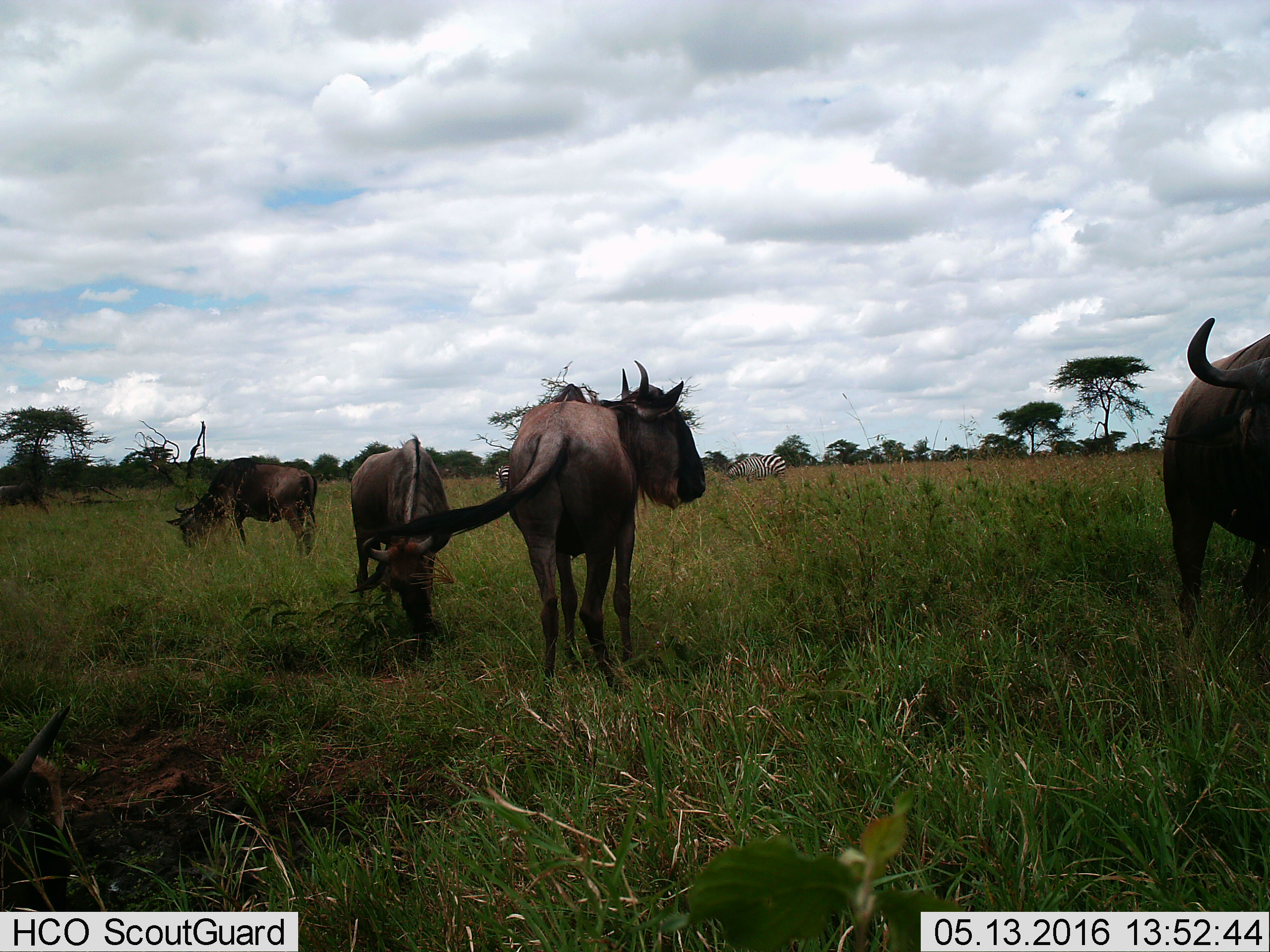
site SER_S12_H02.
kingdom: Animalia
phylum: Chordata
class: Mammalia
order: Artiodactyla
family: Bovidae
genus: Connochaetes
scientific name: Connochaetes taurinus taurinus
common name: blue wildebeest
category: wildebeestblue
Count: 5.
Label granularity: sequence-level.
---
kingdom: Animalia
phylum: Chordata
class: Mammalia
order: Perissodactyla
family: Equidae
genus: Equus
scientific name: Equus quagga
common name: plains zebra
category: zebraplains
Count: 2.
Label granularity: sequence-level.